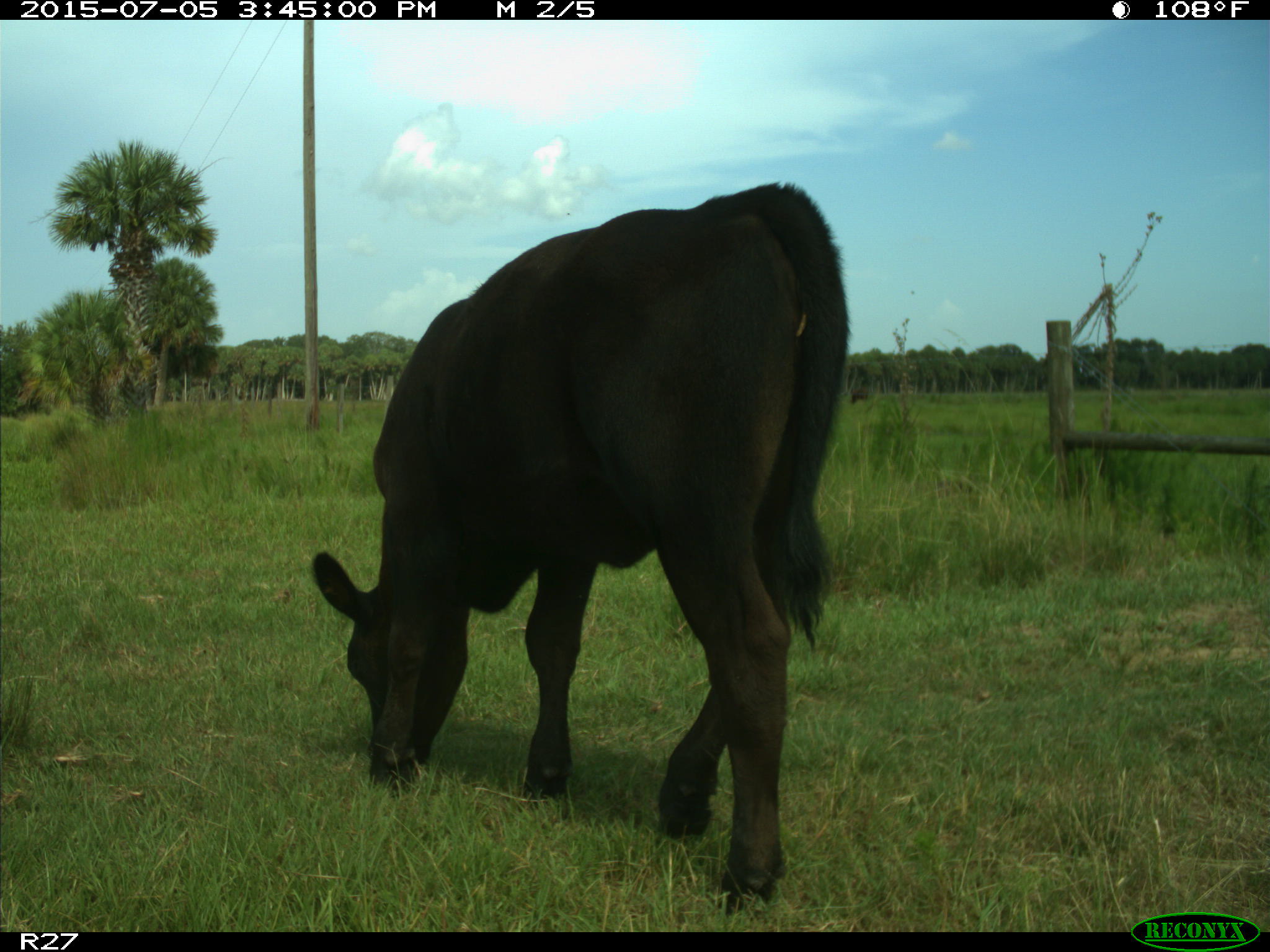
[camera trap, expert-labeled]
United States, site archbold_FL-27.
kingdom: Animalia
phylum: Chordata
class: Mammalia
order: Artiodactyla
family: Bovidae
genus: Bos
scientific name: Bos taurus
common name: domestic cow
Bos taurus (domestic cow).